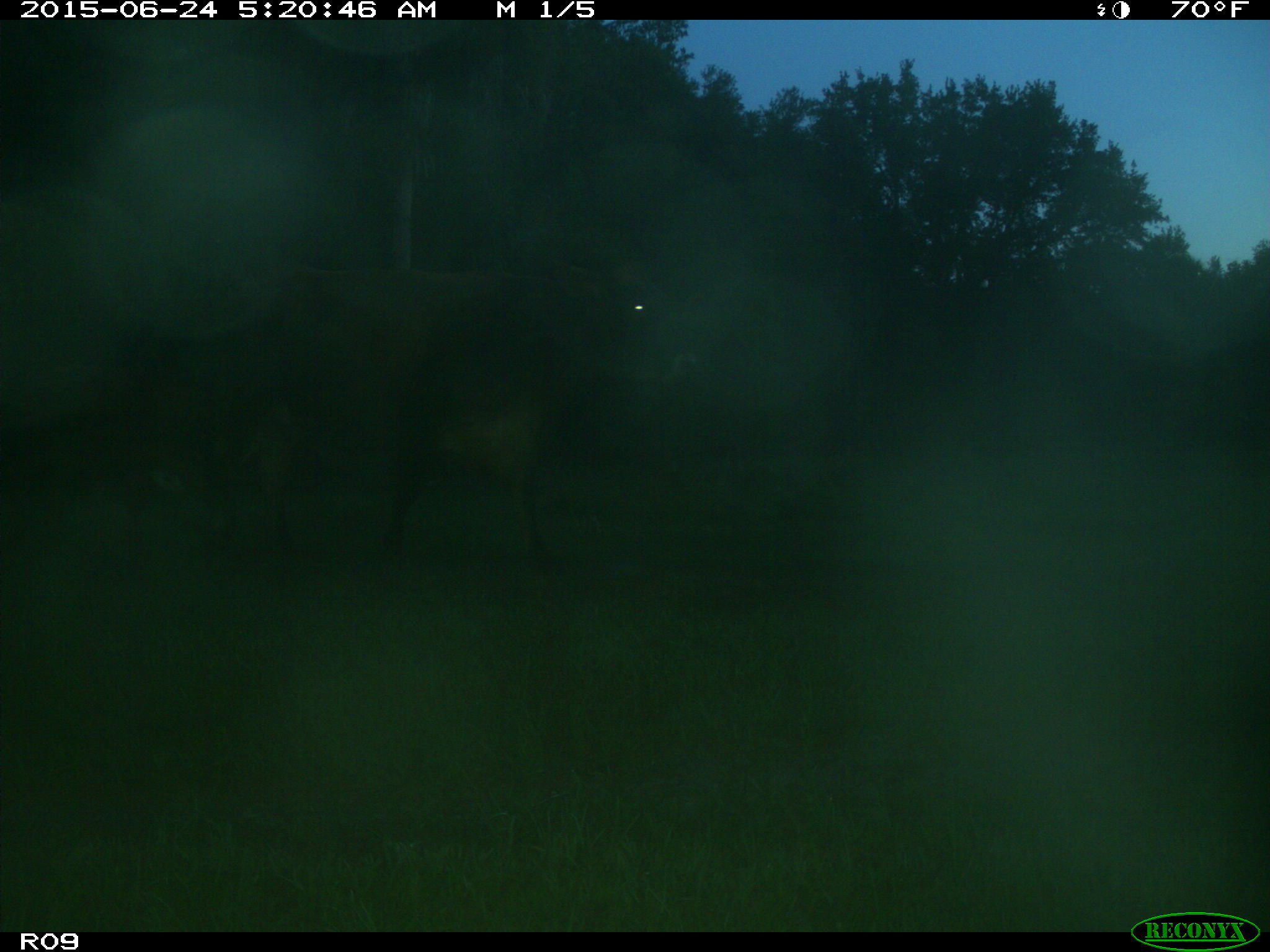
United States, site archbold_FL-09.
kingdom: Animalia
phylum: Chordata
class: Mammalia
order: Artiodactyla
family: Bovidae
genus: Bos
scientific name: Bos taurus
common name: domestic cow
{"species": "Bos taurus (domestic cow)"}